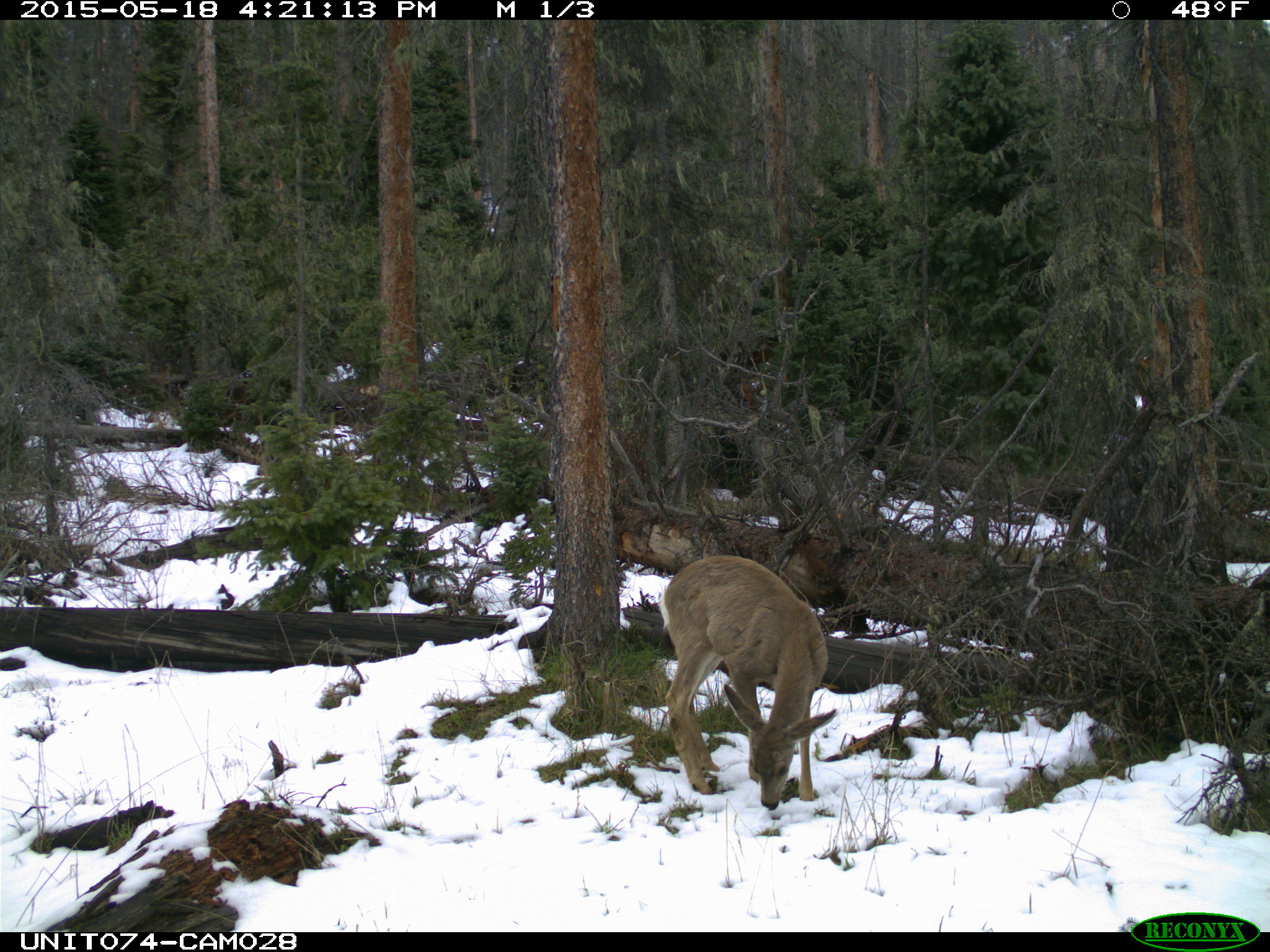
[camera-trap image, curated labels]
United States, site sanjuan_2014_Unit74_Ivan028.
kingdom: Animalia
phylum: Chordata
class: Mammalia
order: Artiodactyla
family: Cervidae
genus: Odocoileus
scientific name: Odocoileus hemionus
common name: mule deer